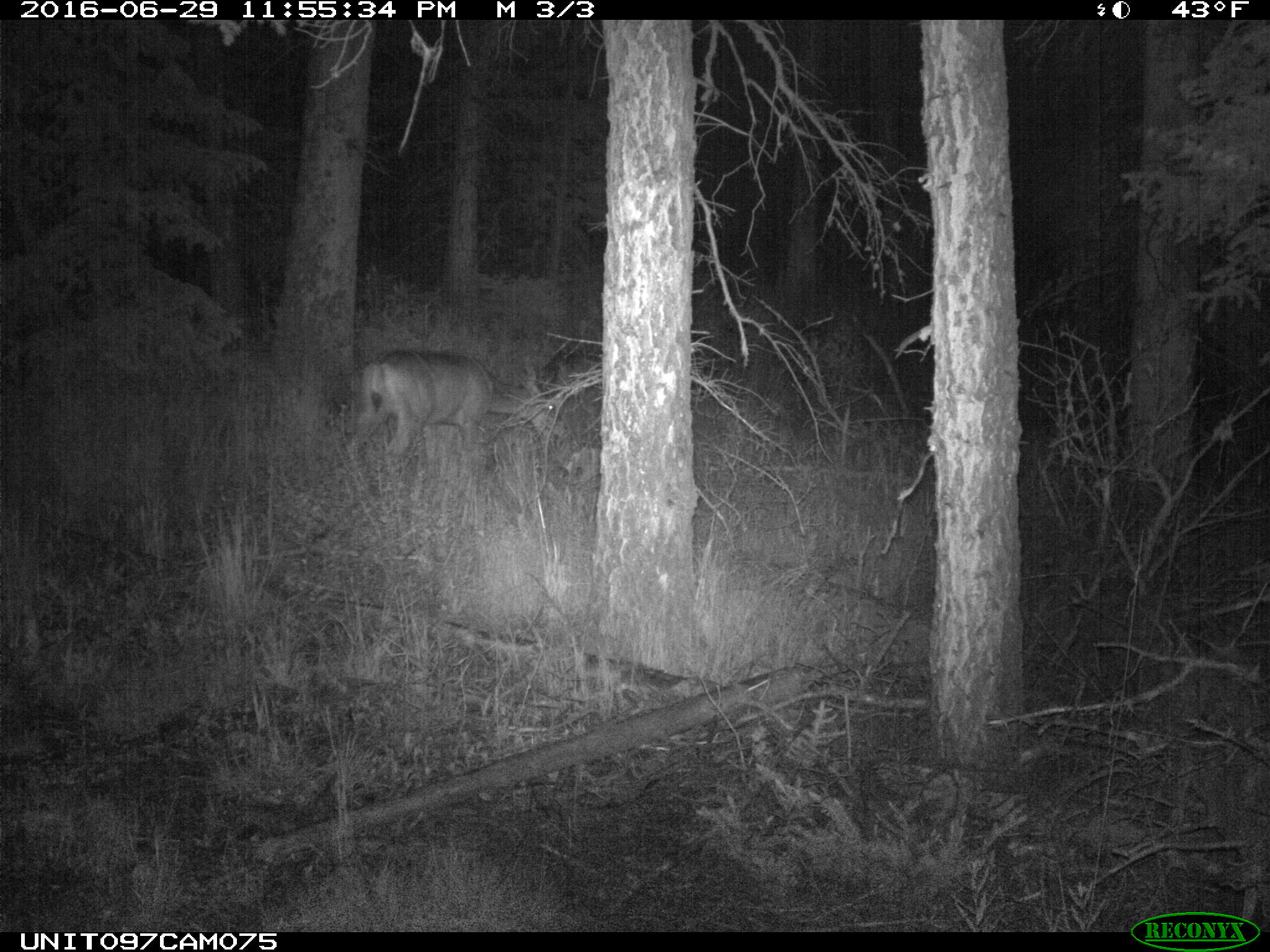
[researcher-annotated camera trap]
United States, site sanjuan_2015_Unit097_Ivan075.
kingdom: Animalia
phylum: Chordata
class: Mammalia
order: Artiodactyla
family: Cervidae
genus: Odocoileus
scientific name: Odocoileus hemionus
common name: mule deer